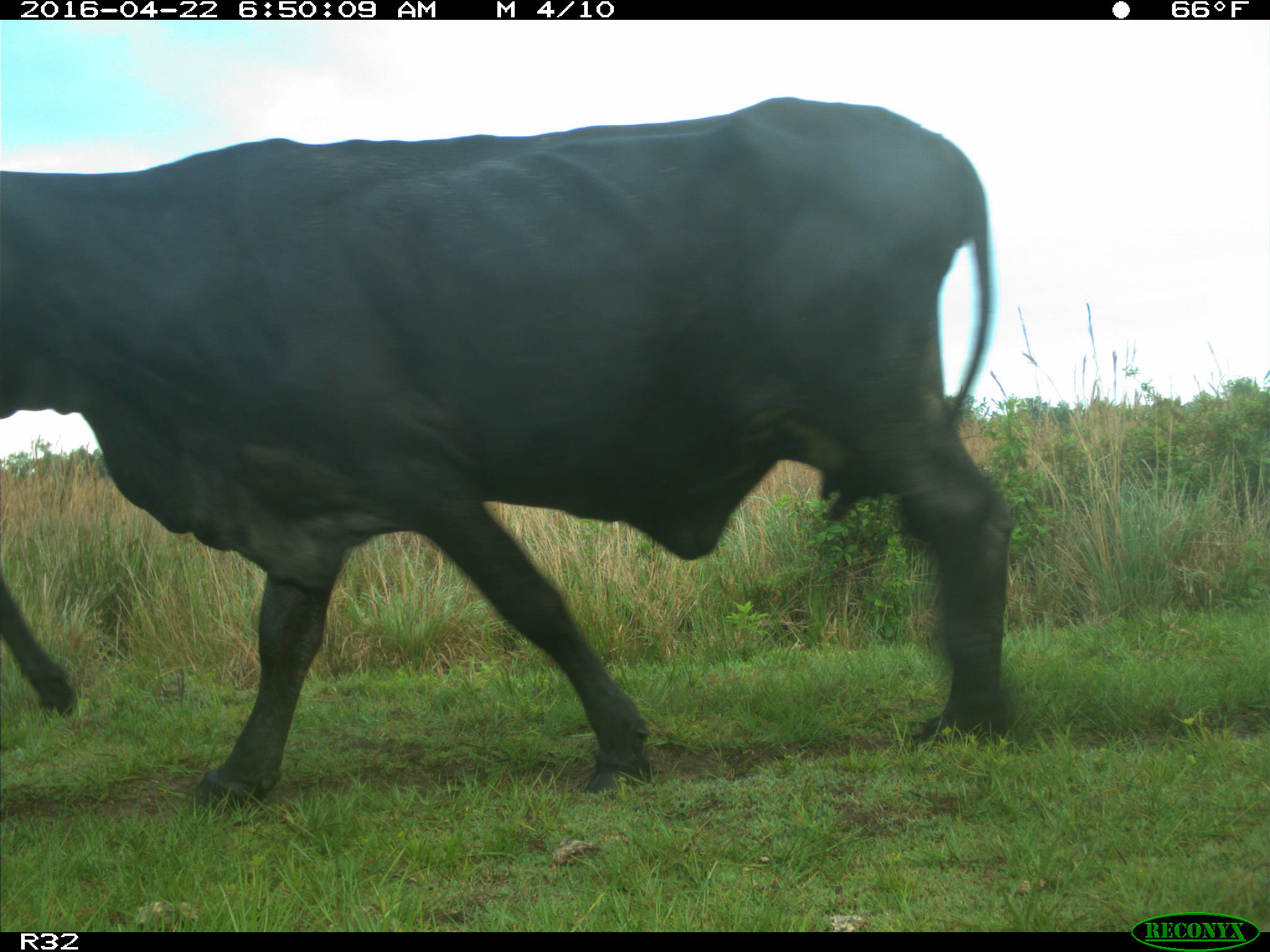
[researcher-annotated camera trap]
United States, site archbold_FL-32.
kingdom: Animalia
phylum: Chordata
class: Mammalia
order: Artiodactyla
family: Bovidae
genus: Bos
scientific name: Bos taurus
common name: domestic cow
Bos taurus (domestic cow).